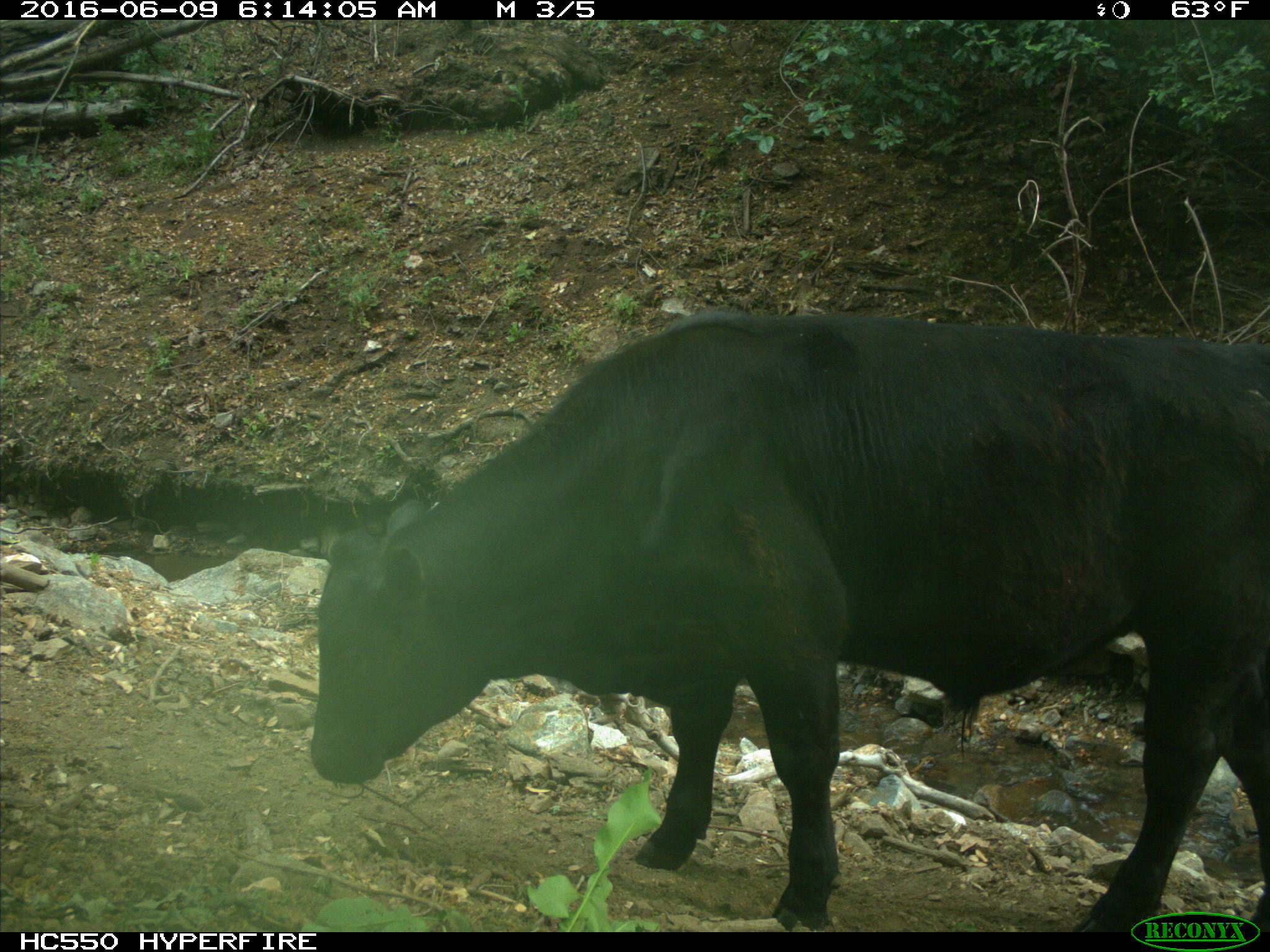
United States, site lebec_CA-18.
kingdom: Animalia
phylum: Chordata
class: Mammalia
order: Artiodactyla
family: Bovidae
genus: Bos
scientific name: Bos taurus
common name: domestic cow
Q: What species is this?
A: Bos taurus (domestic cow).